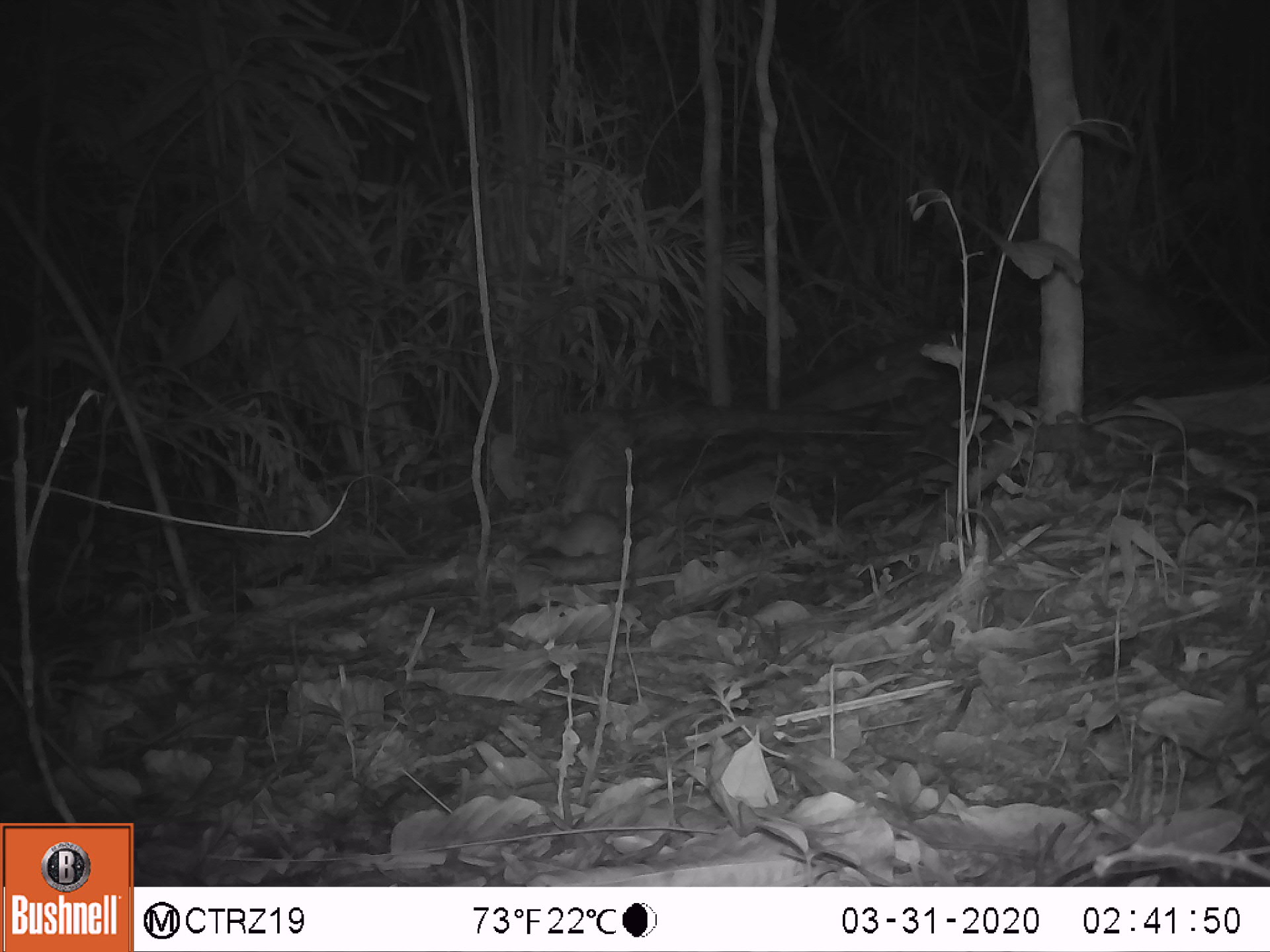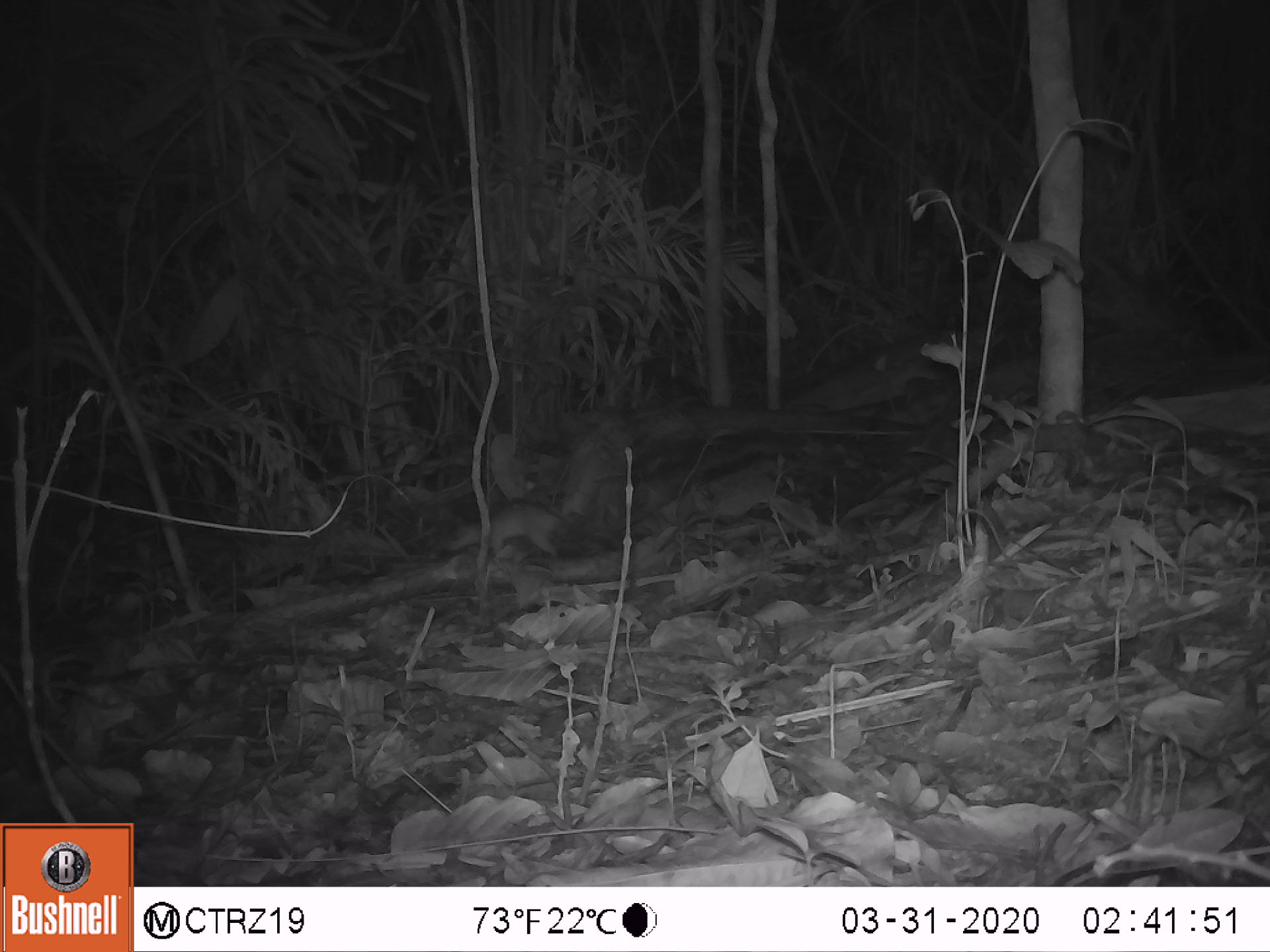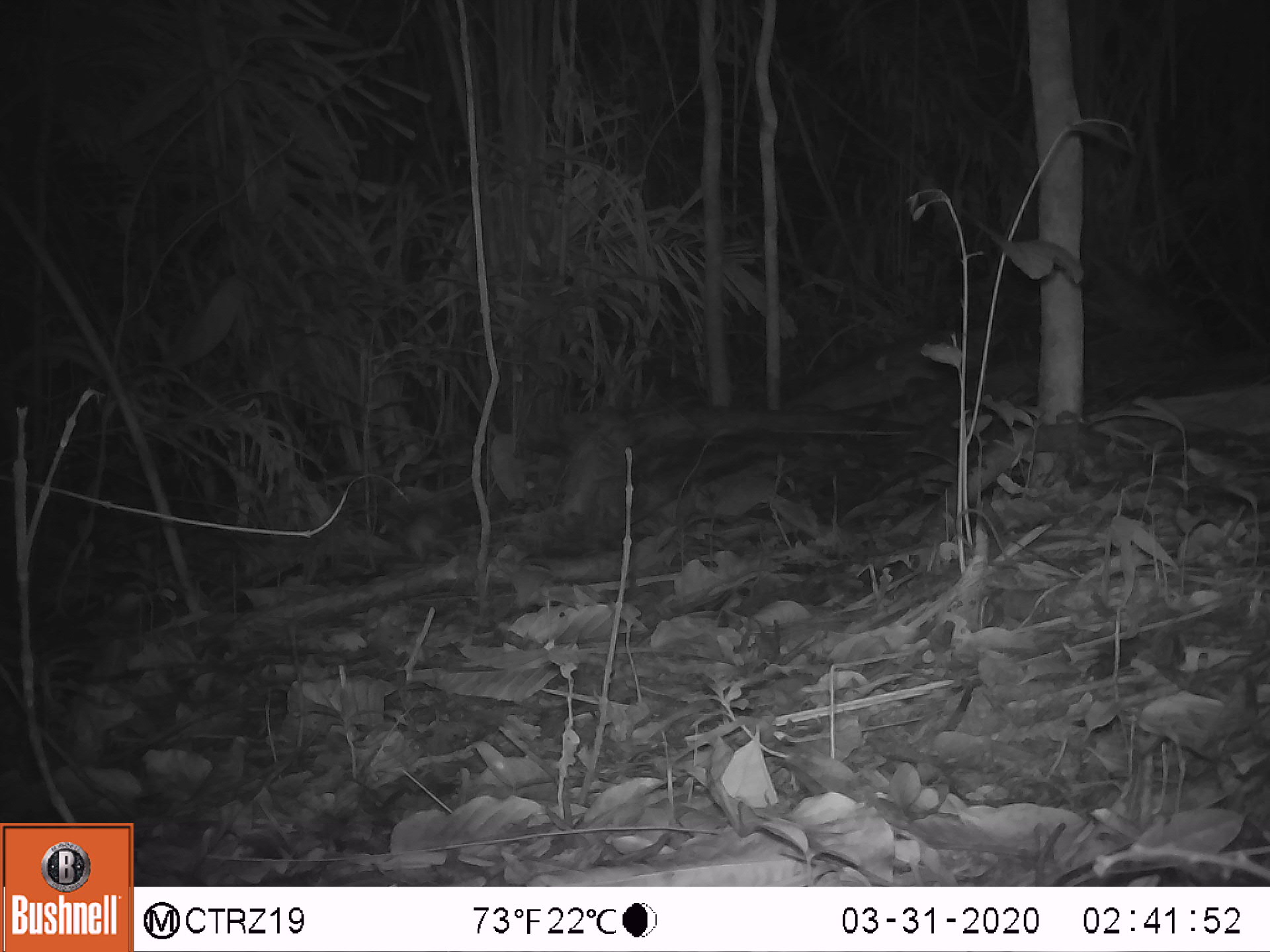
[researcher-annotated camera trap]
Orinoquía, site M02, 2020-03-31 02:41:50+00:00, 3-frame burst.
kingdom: Animalia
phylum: Chordata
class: Mammalia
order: Rodentia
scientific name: Rodentia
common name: rodent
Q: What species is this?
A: Rodent (Rodentia).